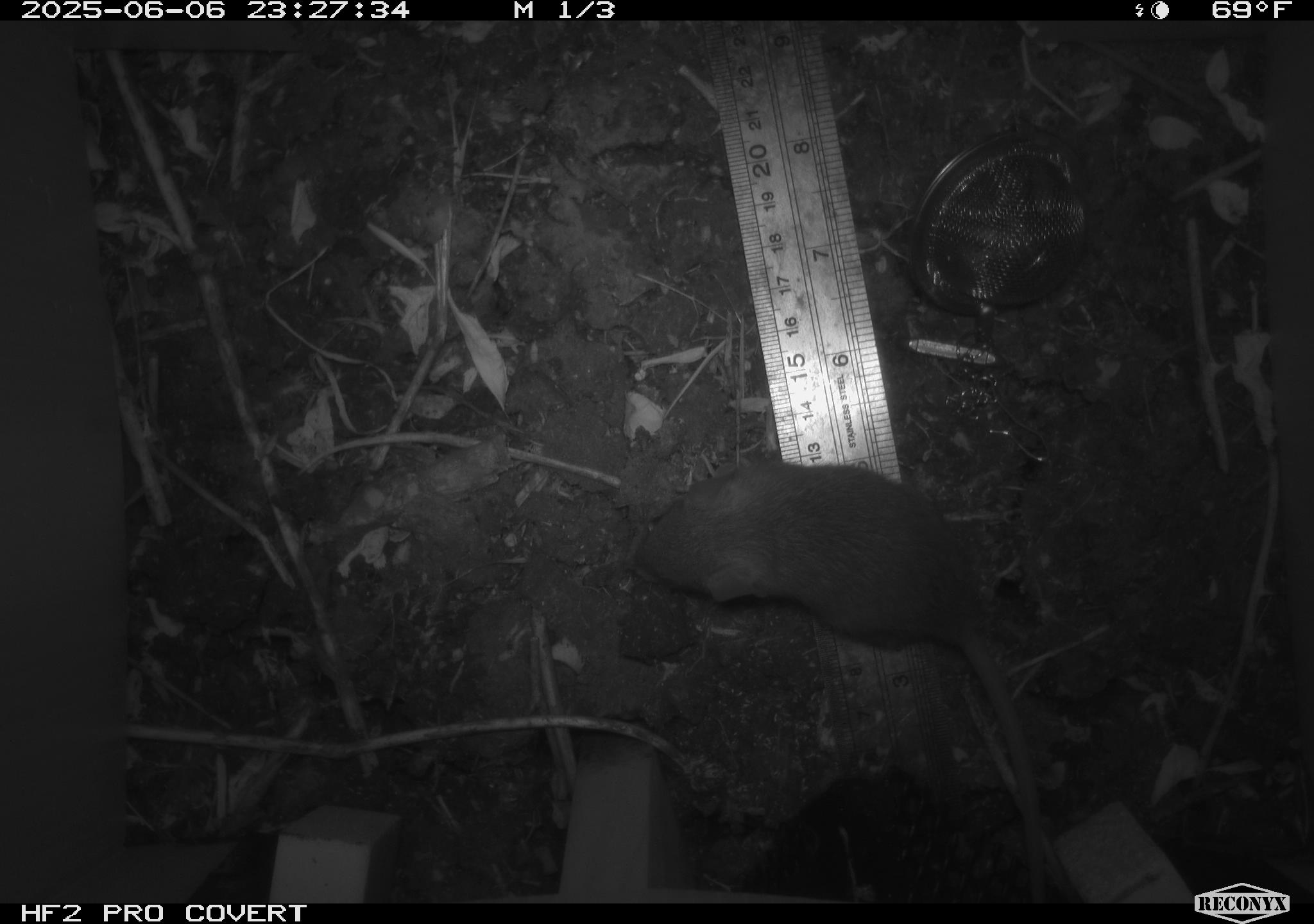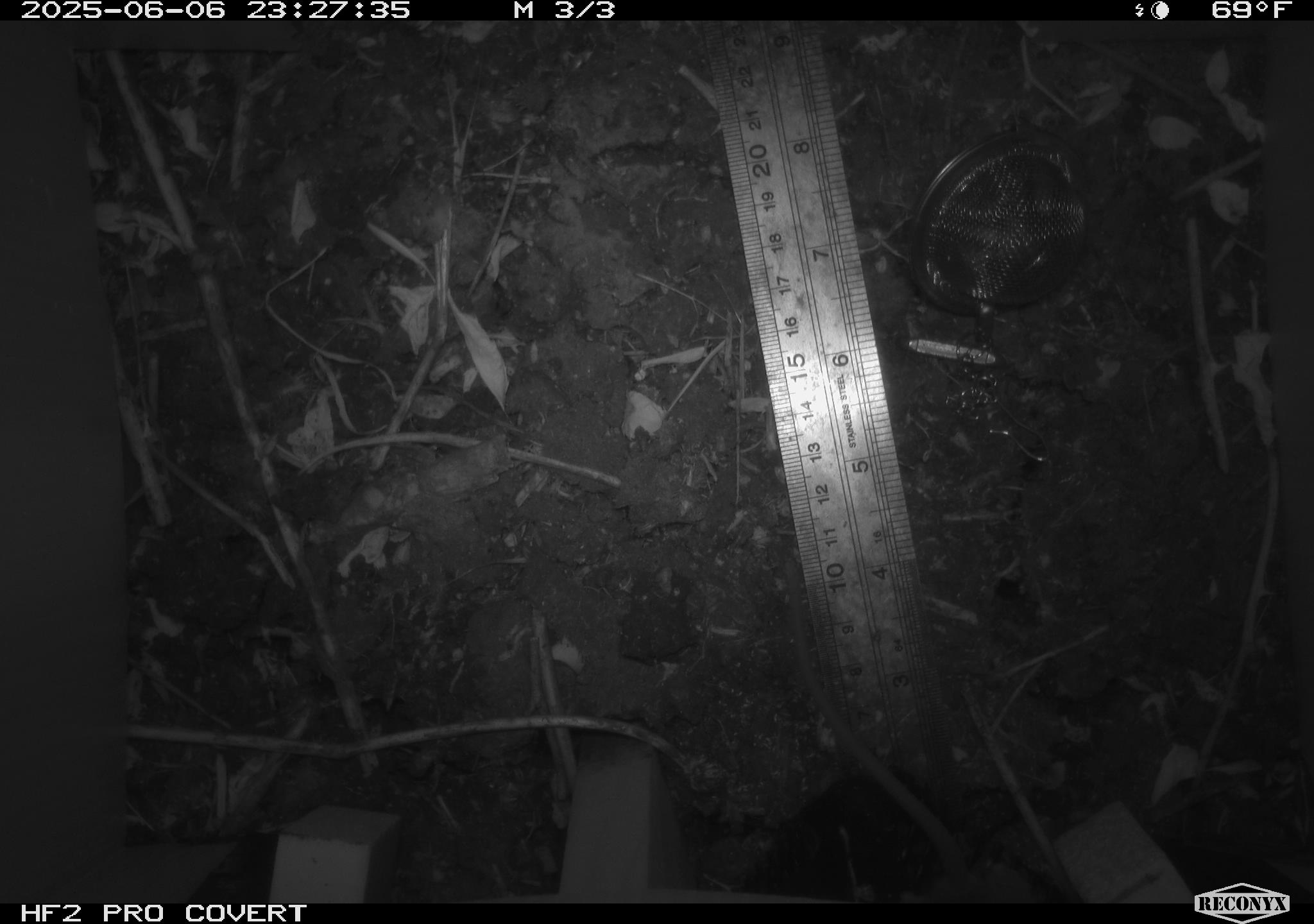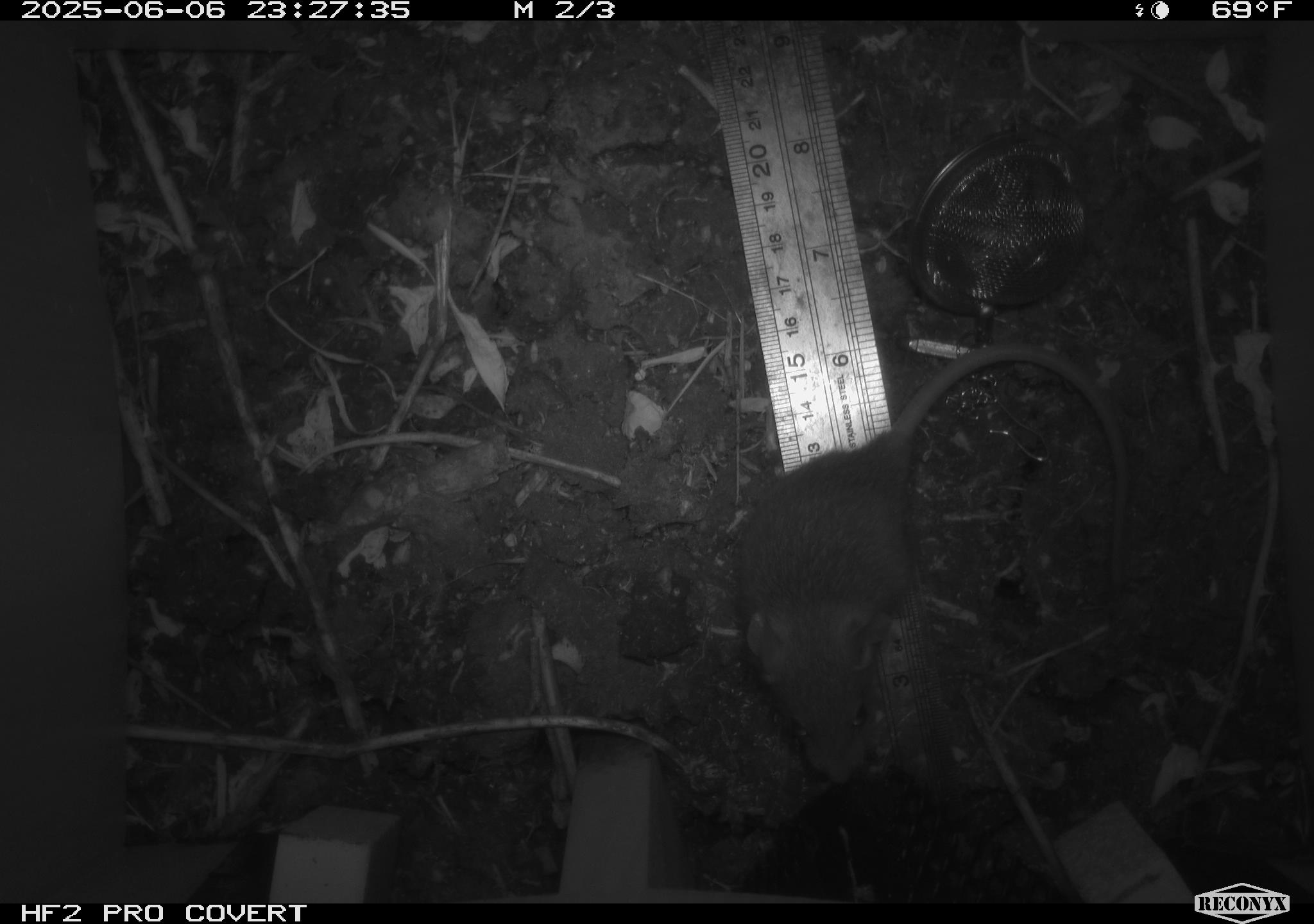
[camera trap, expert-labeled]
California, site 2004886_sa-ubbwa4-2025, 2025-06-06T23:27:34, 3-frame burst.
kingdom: Animalia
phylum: Chordata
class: Mammalia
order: Rodentia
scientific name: Rodentia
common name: rodent